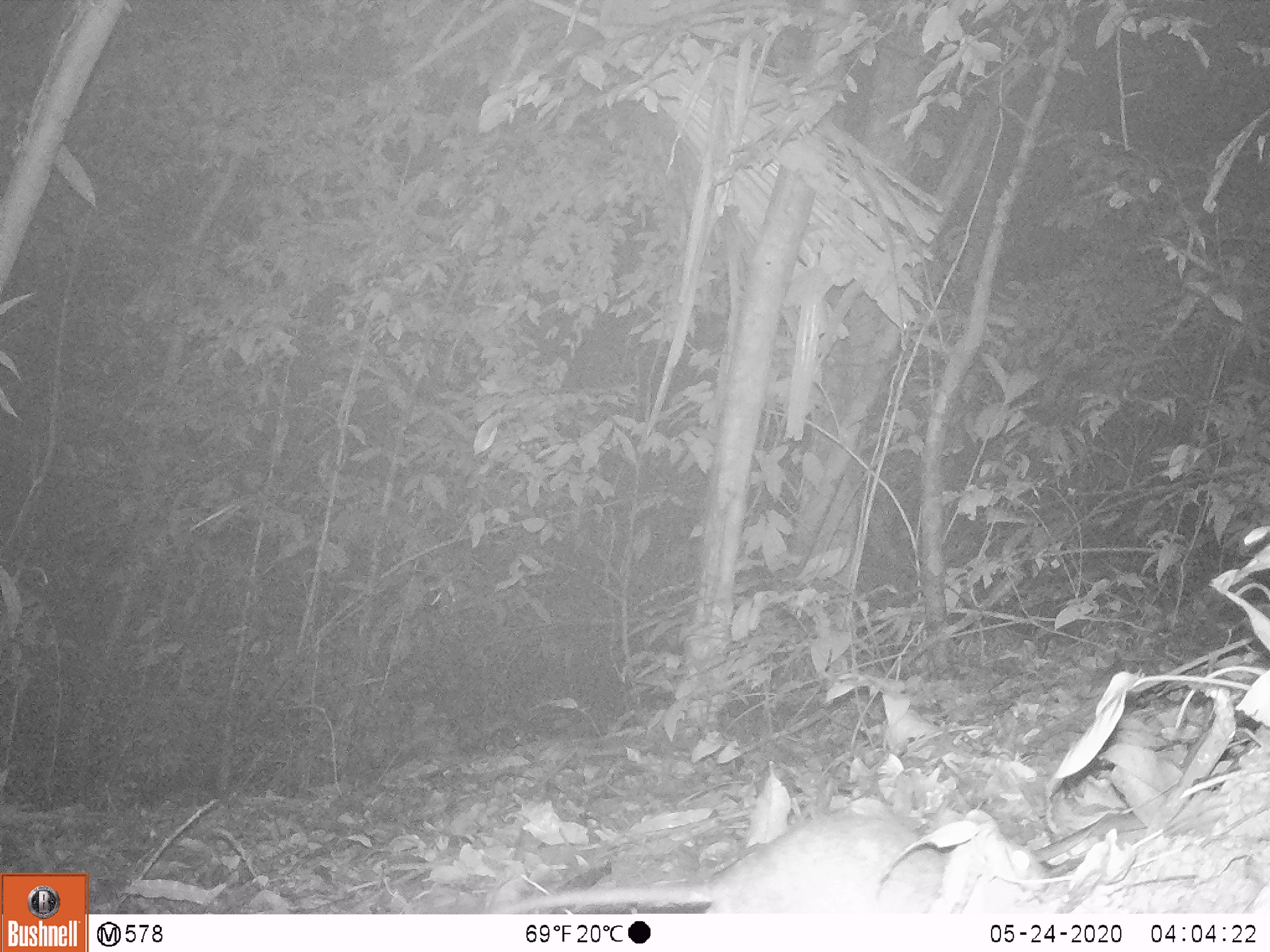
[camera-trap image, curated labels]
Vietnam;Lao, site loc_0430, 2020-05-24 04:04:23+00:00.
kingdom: Animalia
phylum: Chordata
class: Mammalia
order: Rodentia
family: Muridae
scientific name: Muridae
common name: old-world mice and rats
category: unidentified murid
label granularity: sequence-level